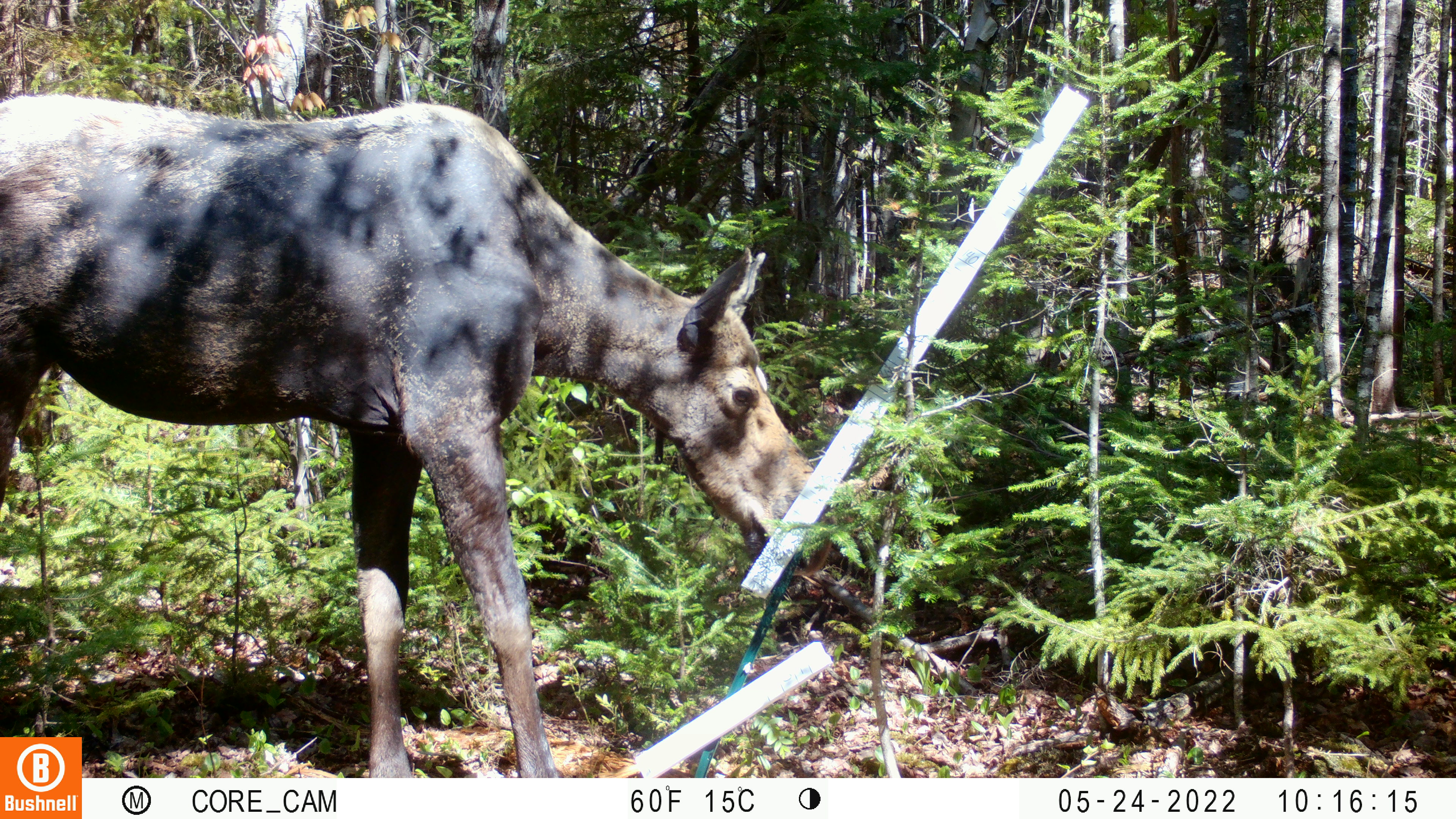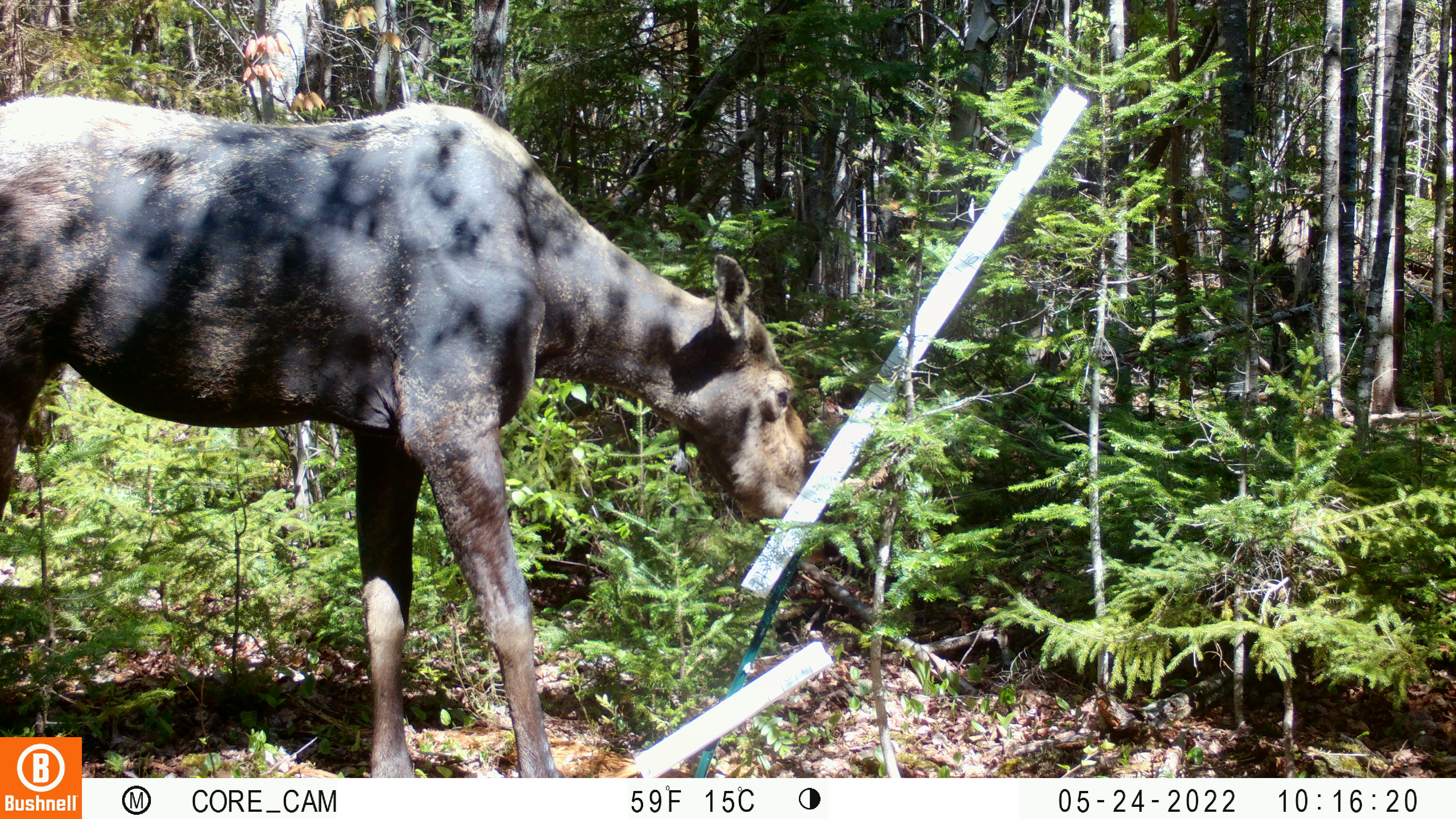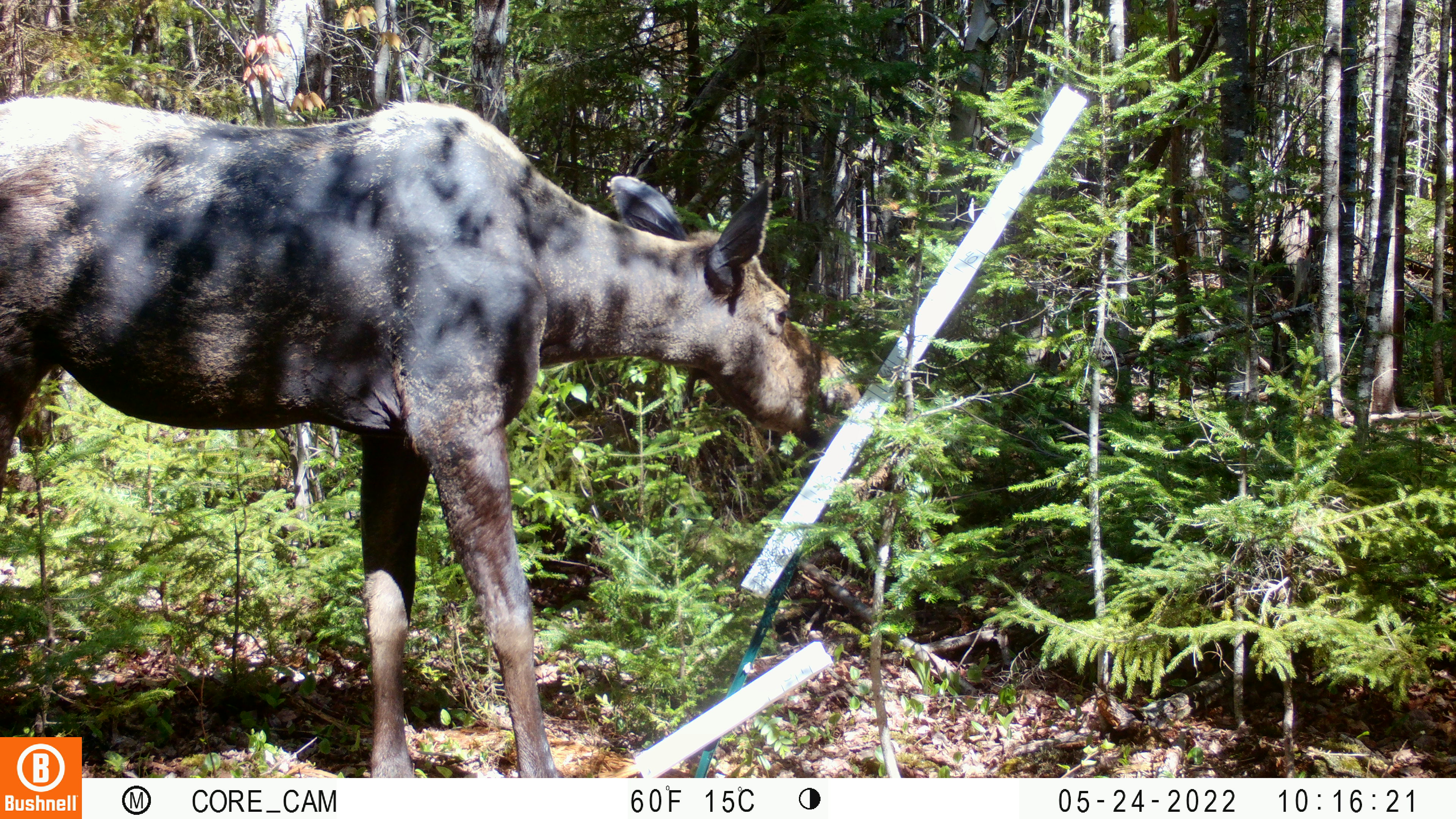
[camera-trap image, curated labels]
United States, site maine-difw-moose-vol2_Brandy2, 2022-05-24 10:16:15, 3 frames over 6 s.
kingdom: Animalia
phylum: Chordata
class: Mammalia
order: Artiodactyla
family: Cervidae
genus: Alces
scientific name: Alces alces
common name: moose